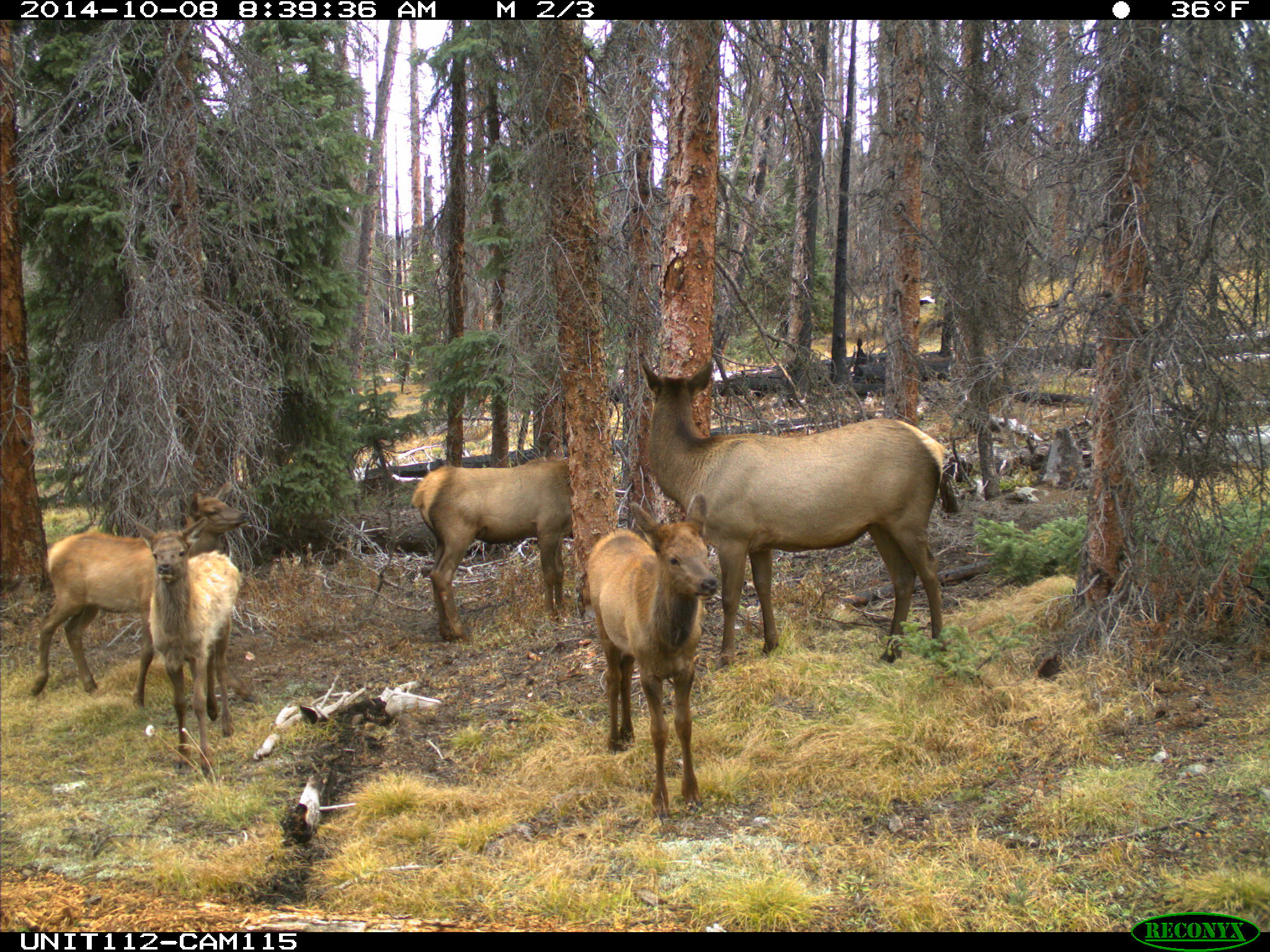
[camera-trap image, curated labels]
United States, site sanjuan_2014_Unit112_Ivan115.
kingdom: Animalia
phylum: Chordata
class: Mammalia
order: Artiodactyla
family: Cervidae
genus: Cervus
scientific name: Cervus elaphus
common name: red deer